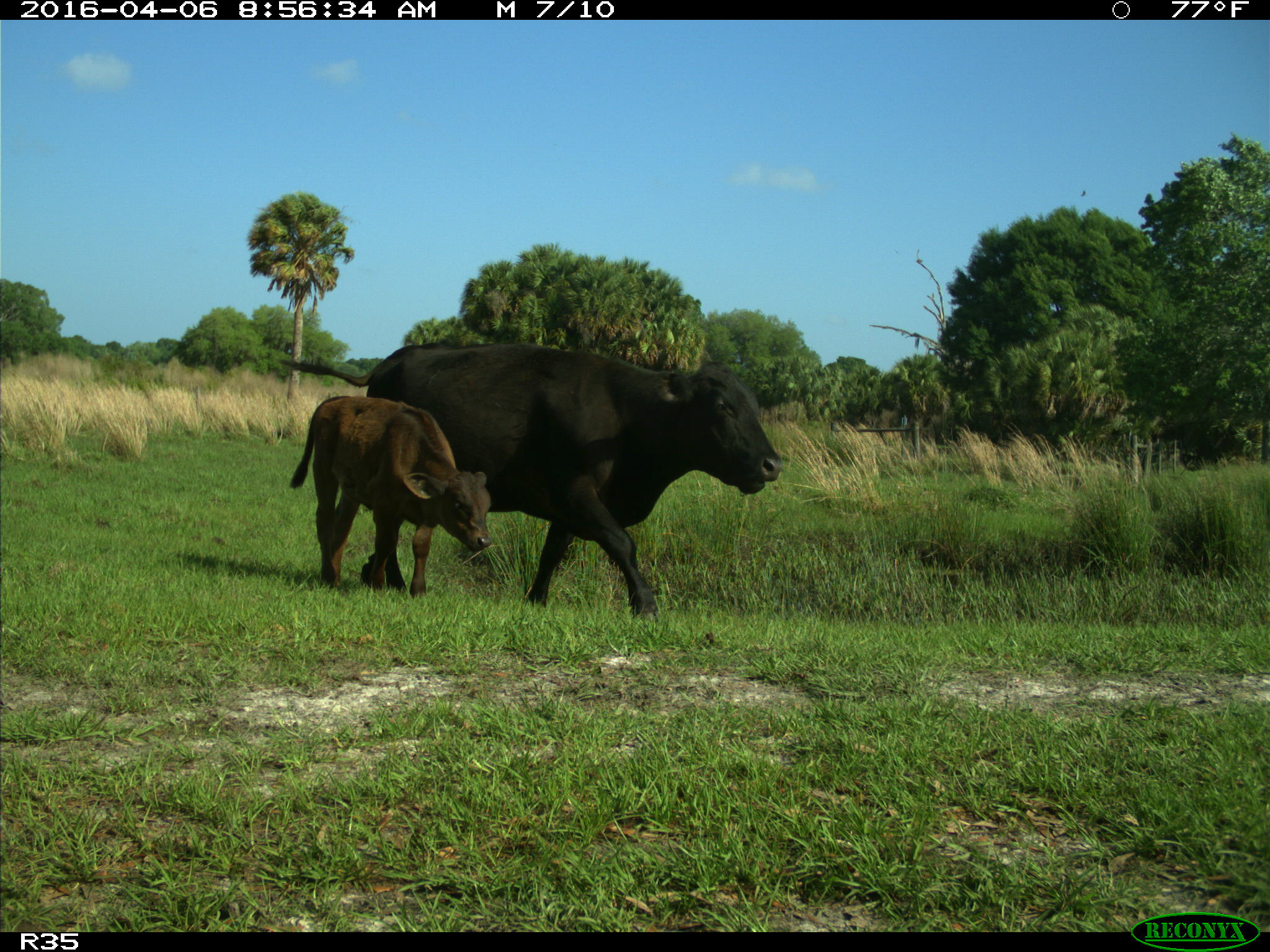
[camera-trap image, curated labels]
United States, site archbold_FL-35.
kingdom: Animalia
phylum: Chordata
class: Mammalia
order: Artiodactyla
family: Bovidae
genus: Bos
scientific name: Bos taurus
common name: domestic cow